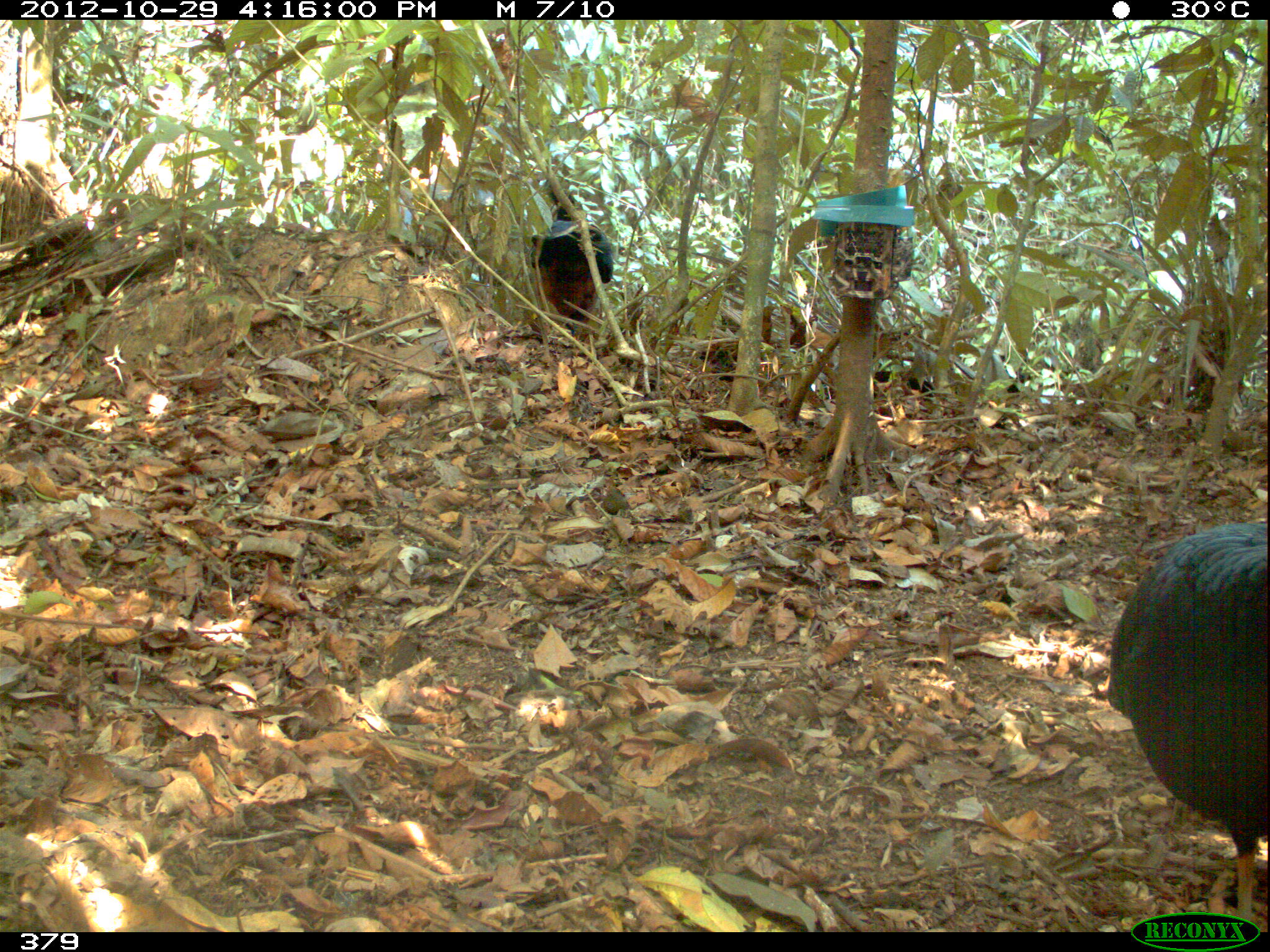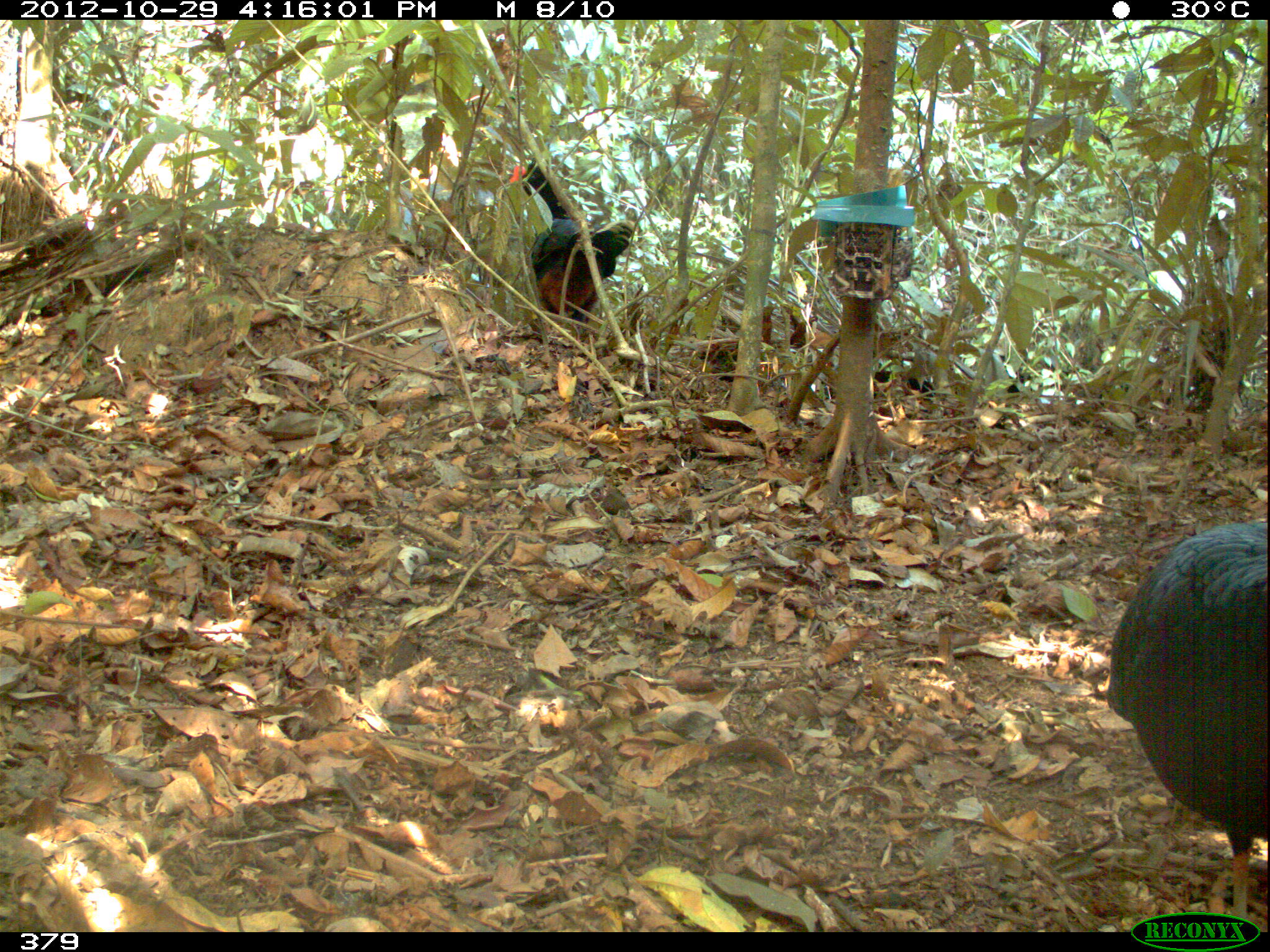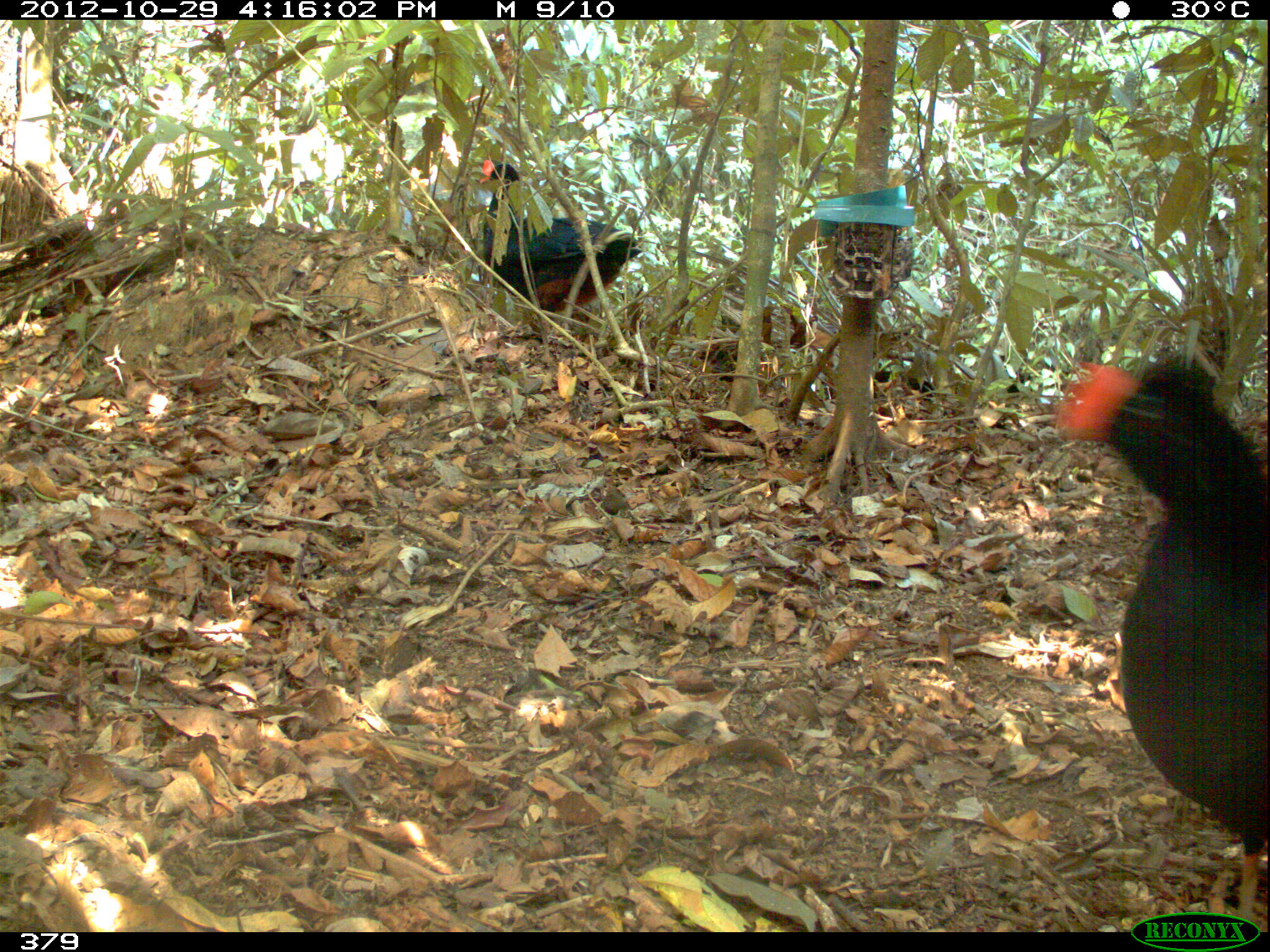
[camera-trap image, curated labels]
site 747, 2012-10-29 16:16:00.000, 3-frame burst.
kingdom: Animalia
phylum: Chordata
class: Aves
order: Galliformes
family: Cracidae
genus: Mitu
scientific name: Mitu tuberosum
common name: razor-billed curassow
Mitu tuberosum (razor-billed curassow).